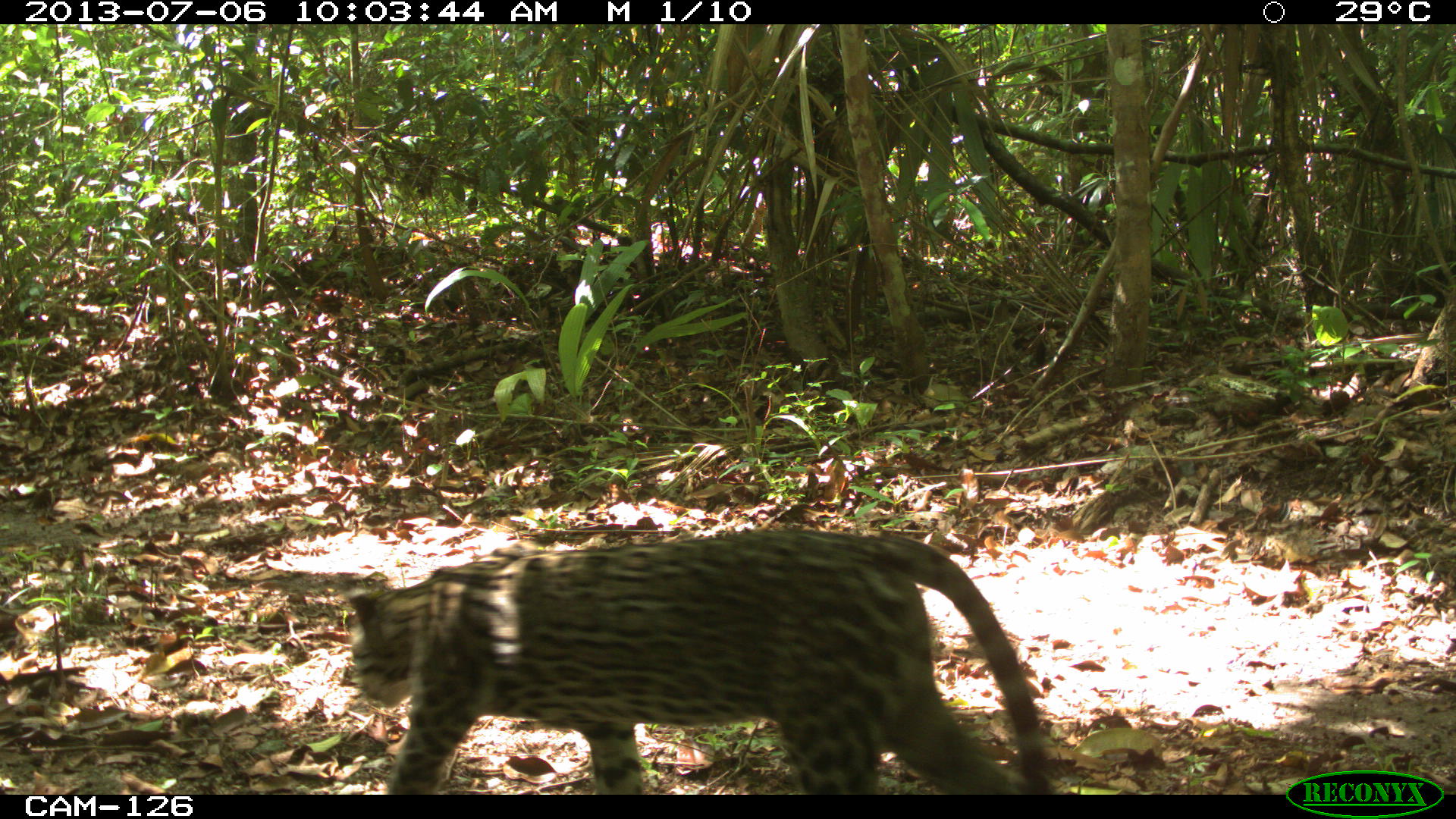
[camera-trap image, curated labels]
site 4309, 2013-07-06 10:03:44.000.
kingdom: Animalia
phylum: Chordata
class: Mammalia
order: Carnivora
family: Felidae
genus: Leopardus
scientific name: Leopardus pardalis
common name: ocelot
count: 1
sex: female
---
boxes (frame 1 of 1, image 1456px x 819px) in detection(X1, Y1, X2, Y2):
leopardus pardalis: detection(342, 529, 1059, 795)